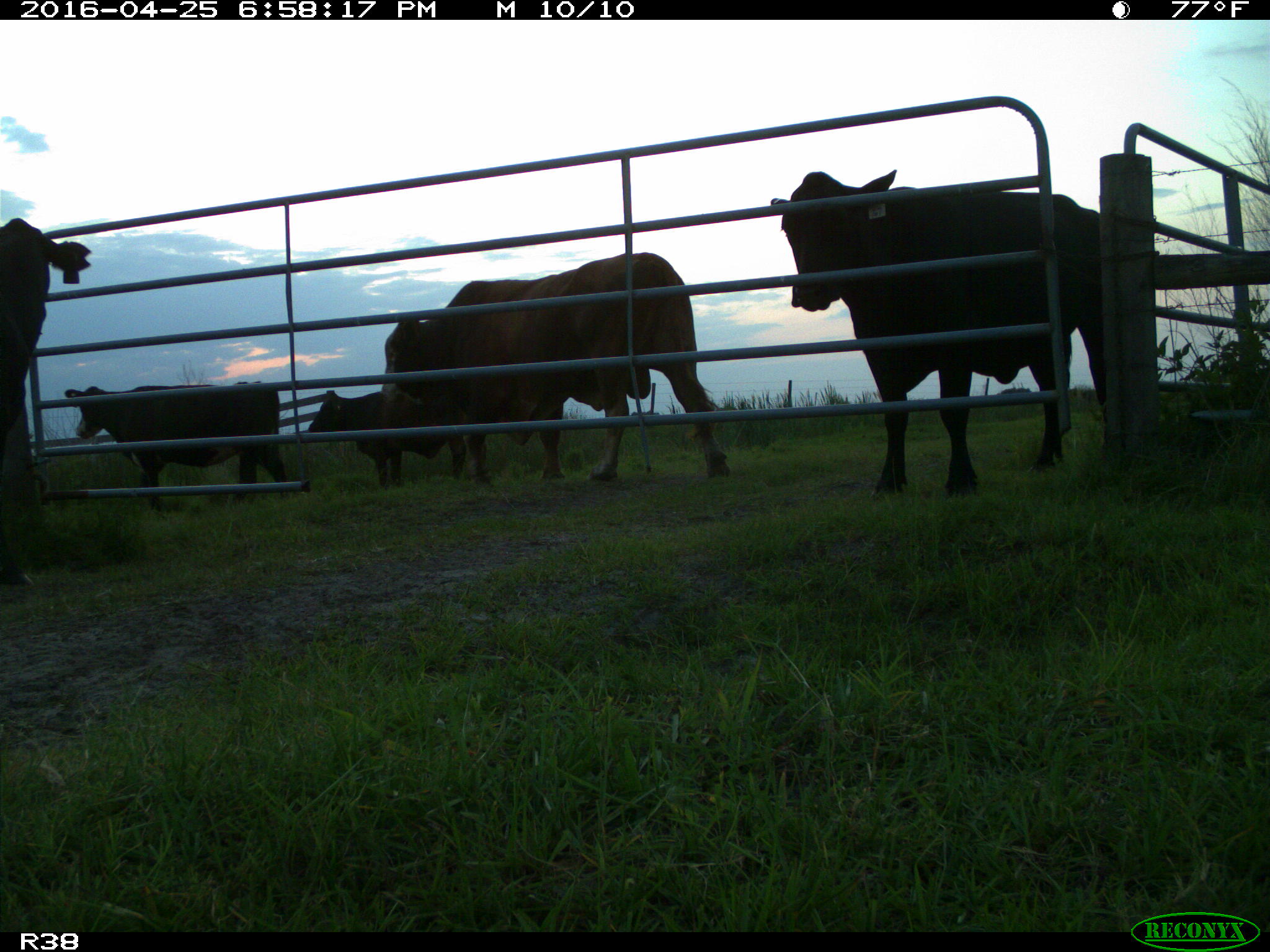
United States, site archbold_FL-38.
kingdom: Animalia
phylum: Chordata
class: Mammalia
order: Artiodactyla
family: Bovidae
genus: Bos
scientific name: Bos taurus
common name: domestic cow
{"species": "Bos taurus (domestic cow)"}